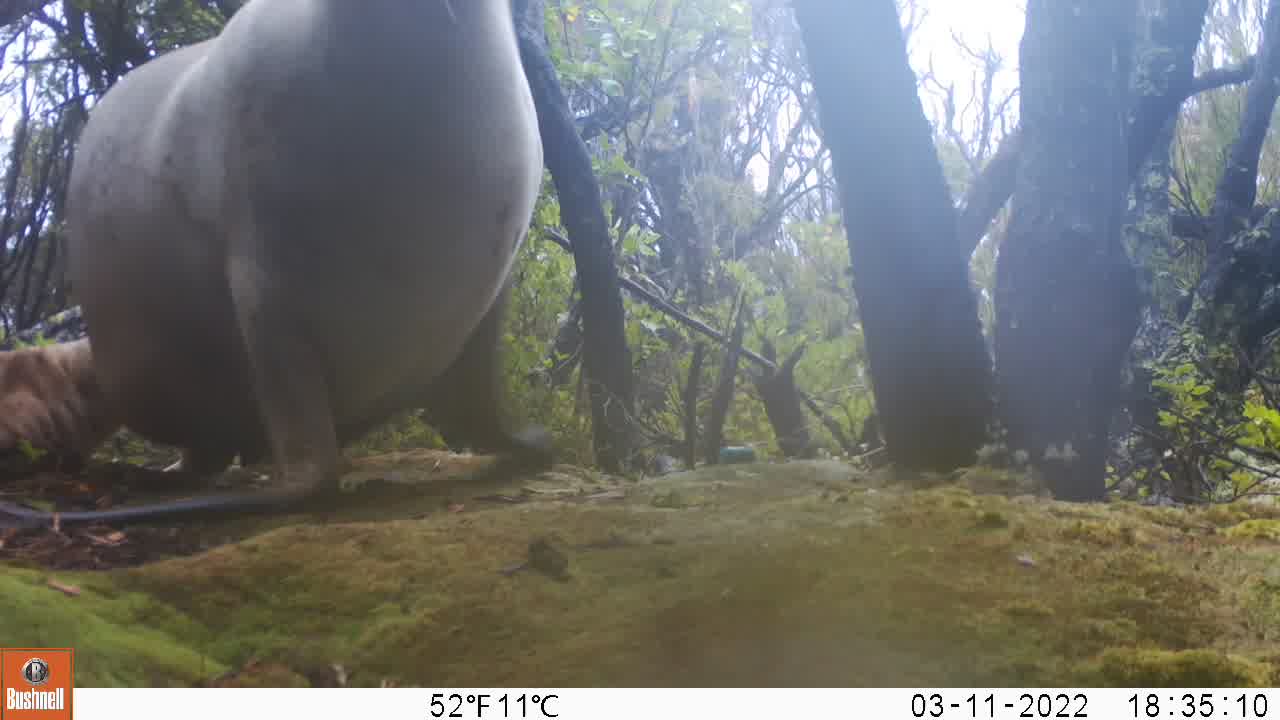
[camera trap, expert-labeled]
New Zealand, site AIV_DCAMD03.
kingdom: Animalia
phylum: Chordata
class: Mammalia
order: Carnivora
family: Otariidae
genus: Phocarctos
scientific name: Phocarctos hookeri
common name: new zealand sea lion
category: sealion